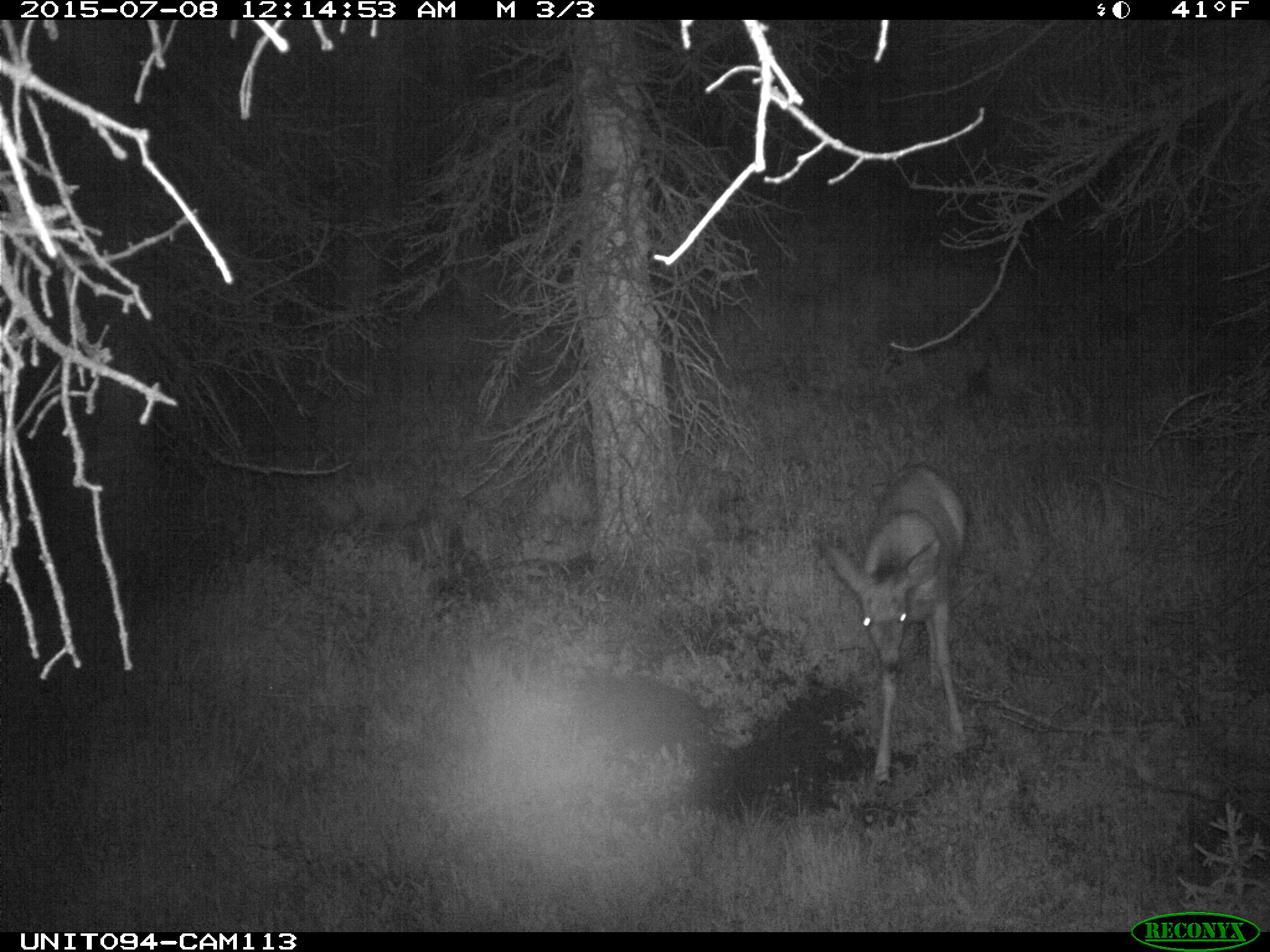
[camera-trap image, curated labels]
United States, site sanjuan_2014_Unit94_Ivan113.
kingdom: Animalia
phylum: Chordata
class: Mammalia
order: Artiodactyla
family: Cervidae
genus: Odocoileus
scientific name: Odocoileus hemionus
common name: mule deer